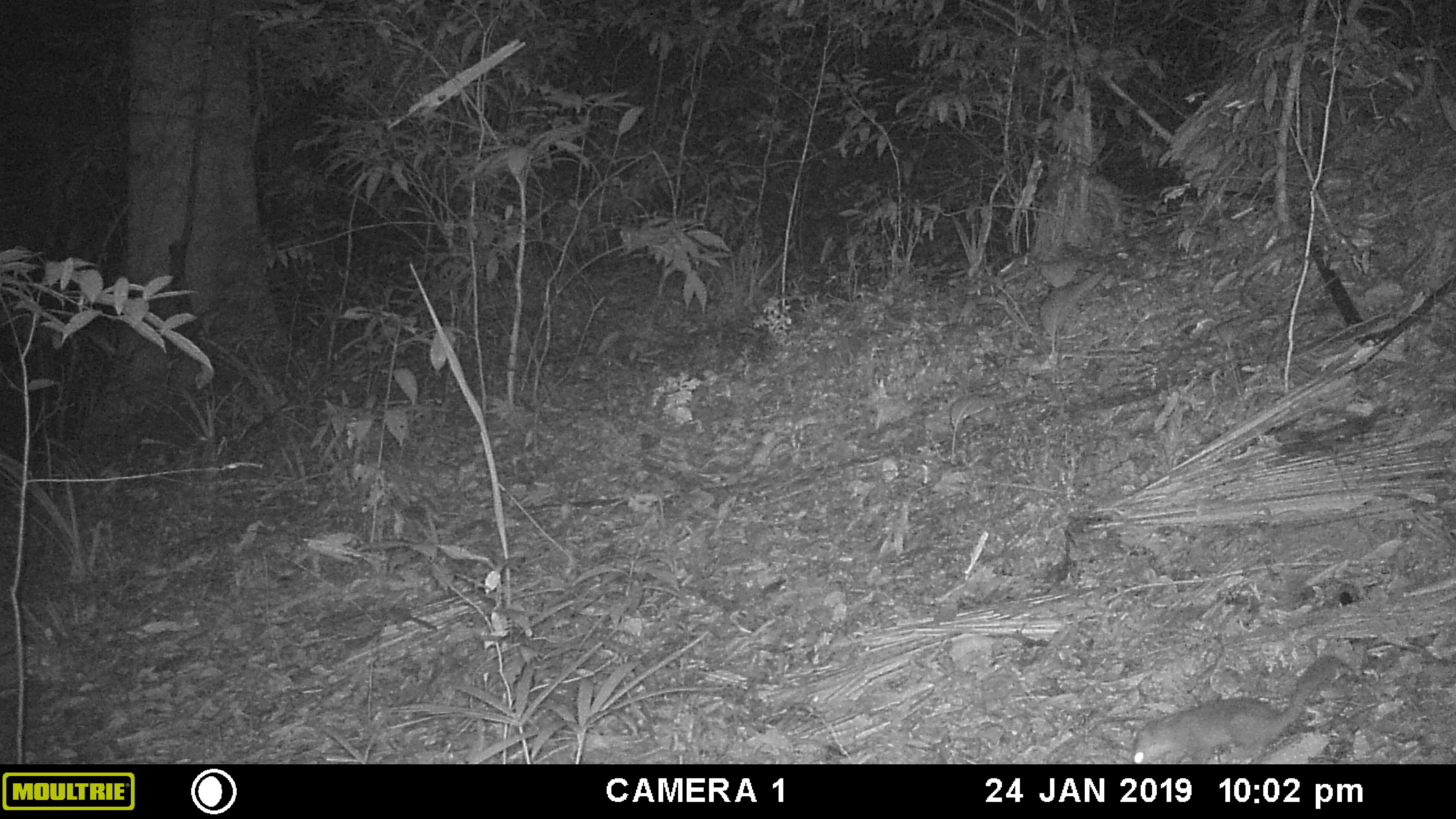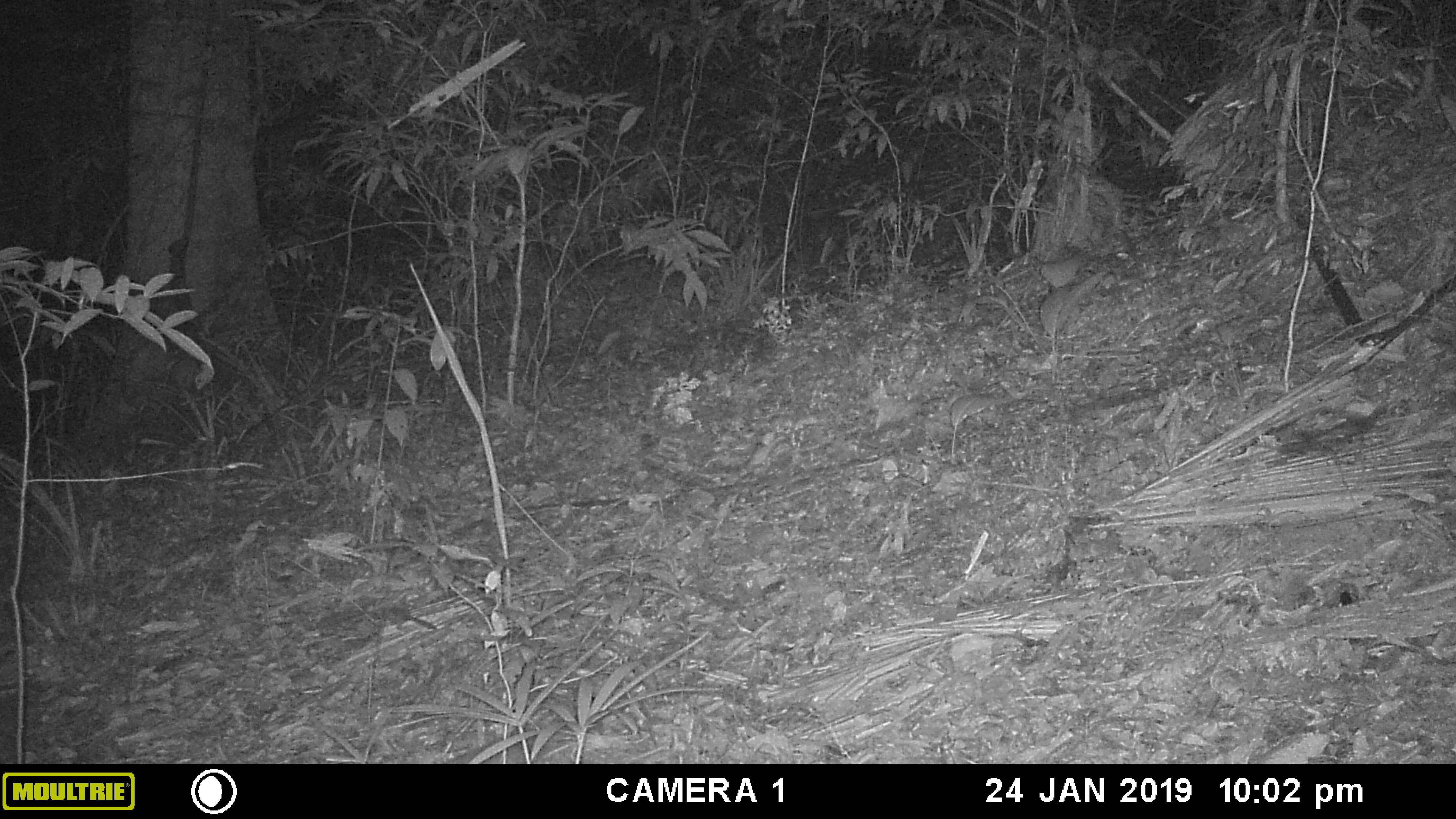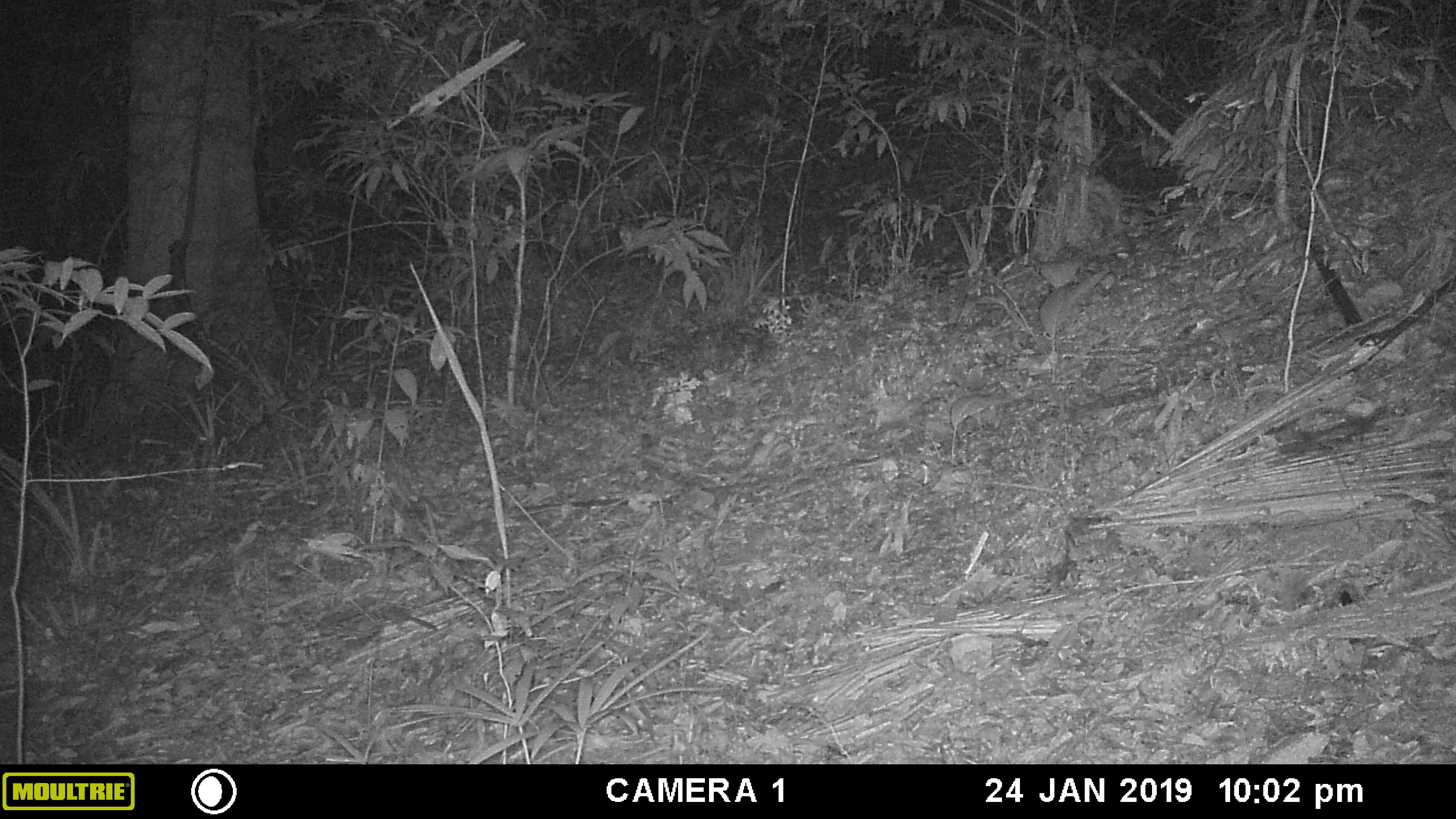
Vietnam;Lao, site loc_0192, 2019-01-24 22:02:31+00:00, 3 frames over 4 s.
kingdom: Animalia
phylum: Chordata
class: Mammalia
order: Carnivora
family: Mustelidae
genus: Melogale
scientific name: Melogale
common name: ferret badger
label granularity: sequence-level